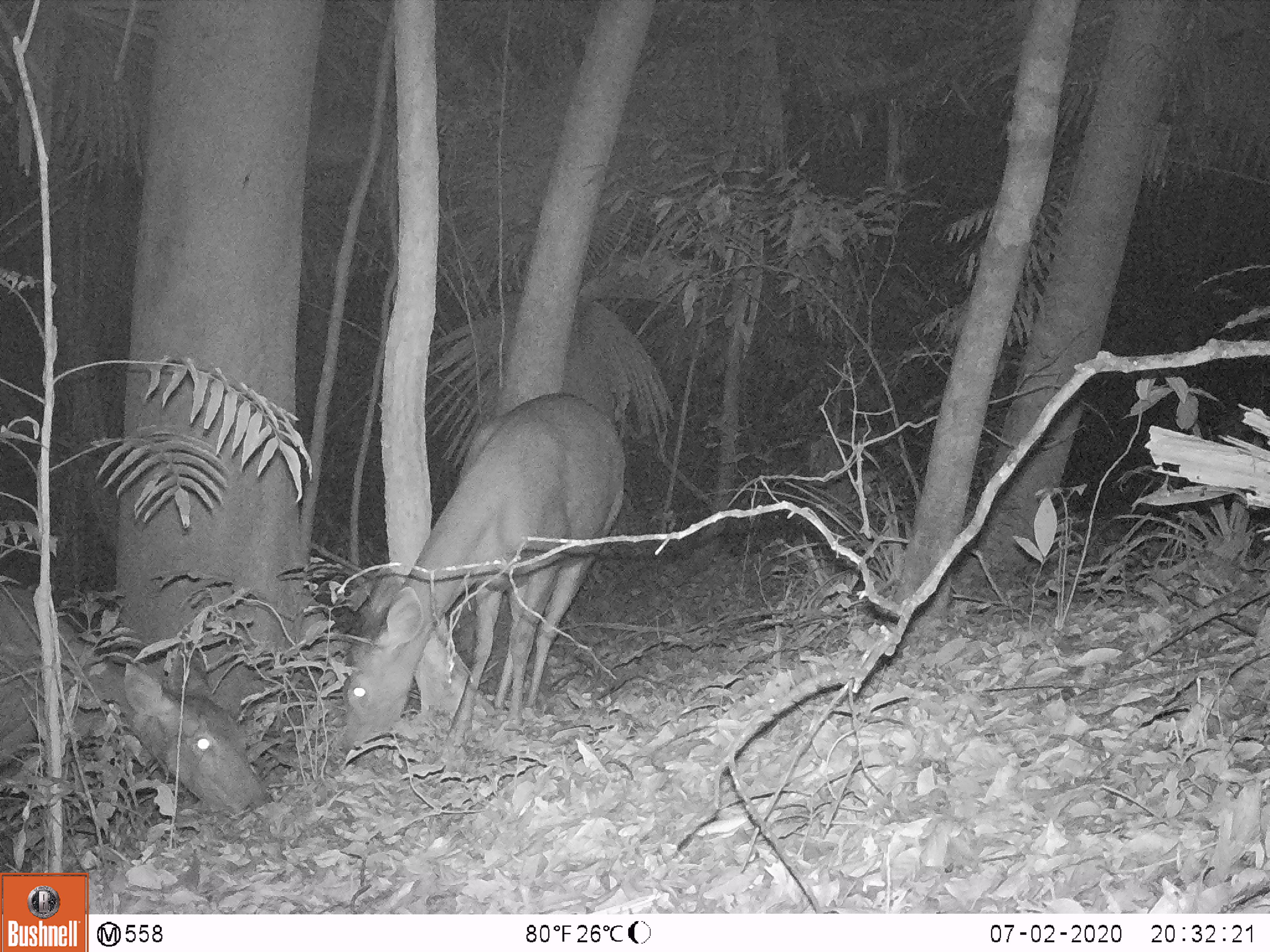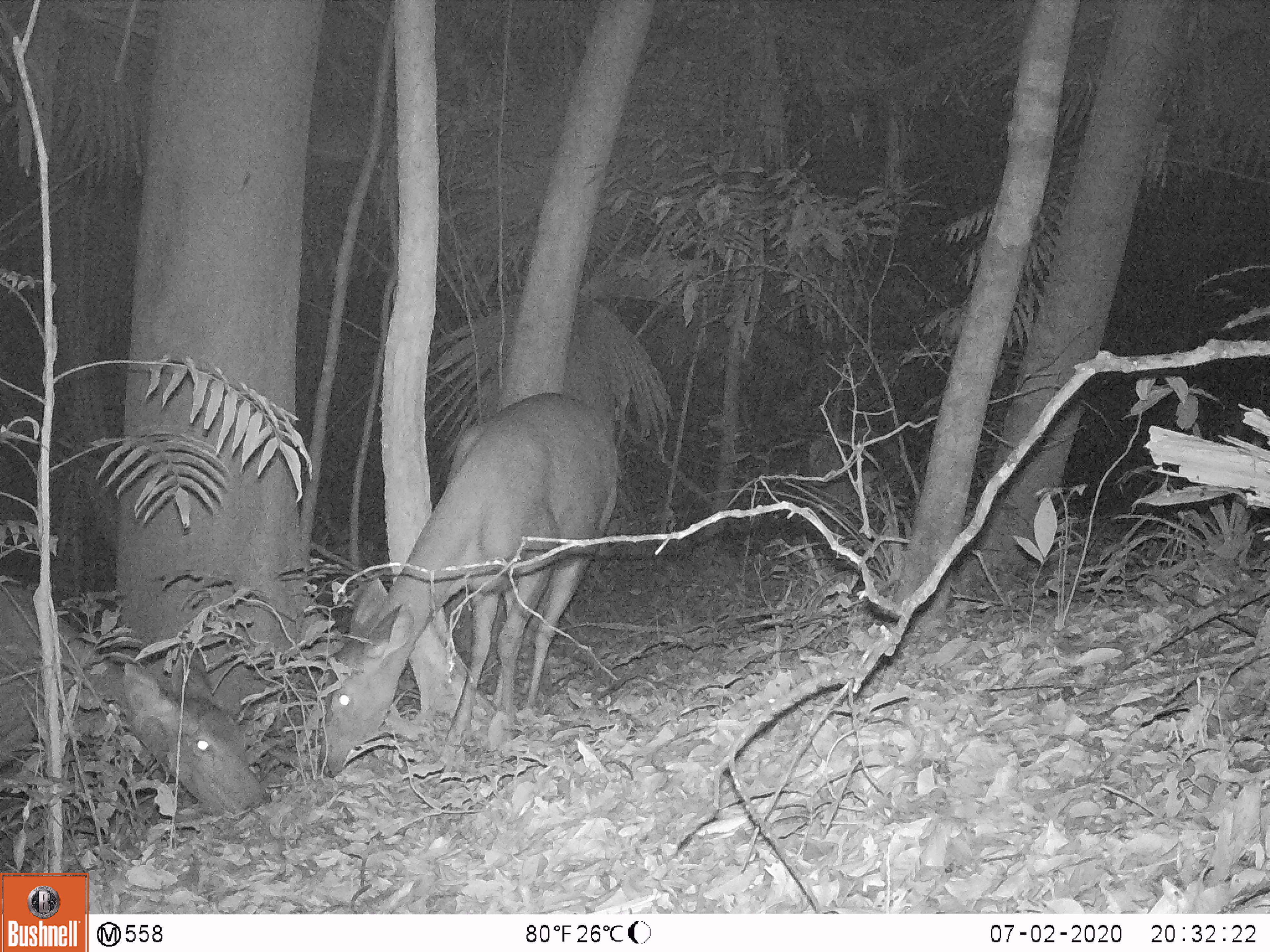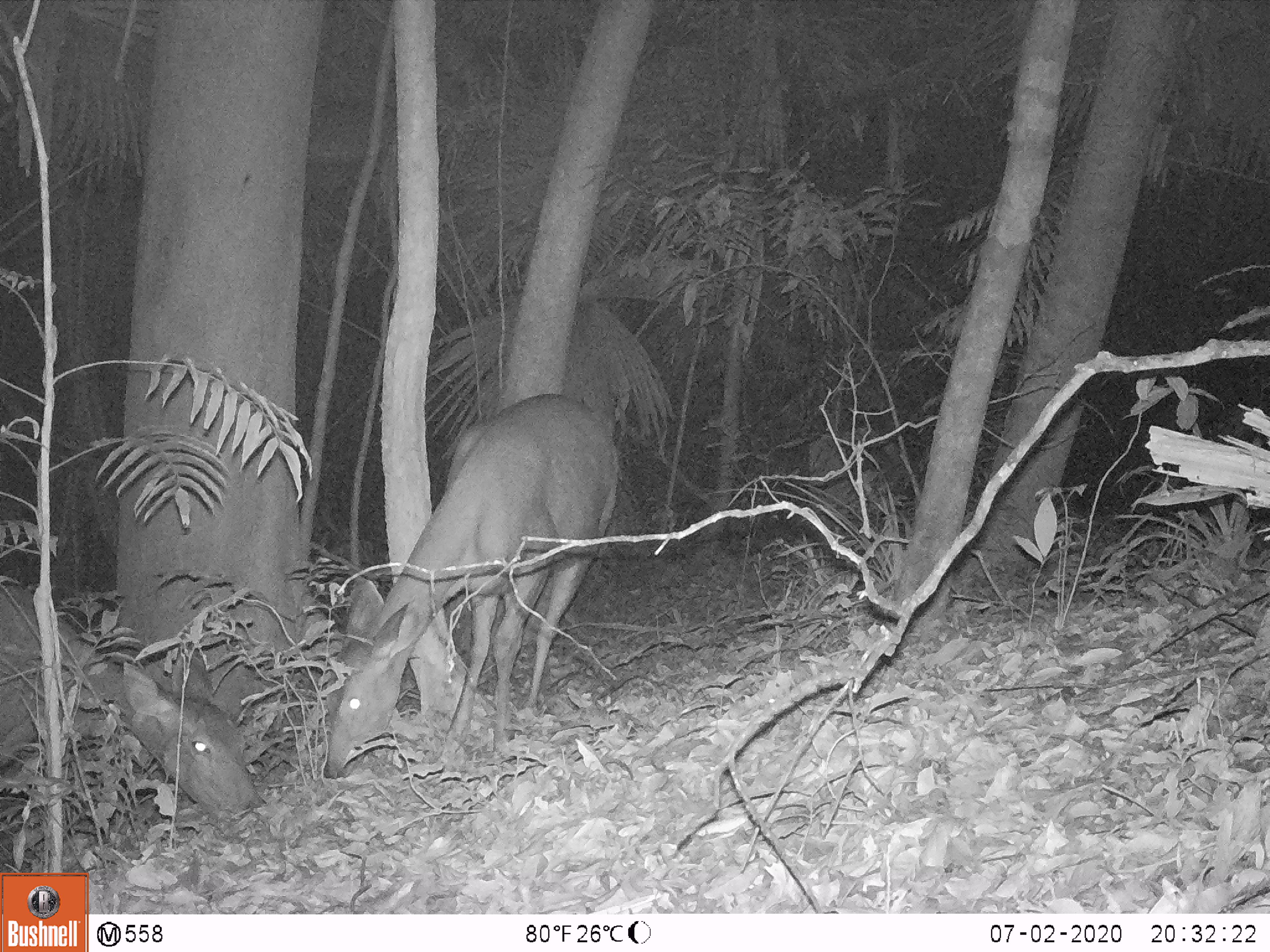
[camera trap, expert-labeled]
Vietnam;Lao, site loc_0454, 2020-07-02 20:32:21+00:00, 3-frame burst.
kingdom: Animalia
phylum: Chordata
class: Mammalia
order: Artiodactyla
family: Cervidae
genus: Rusa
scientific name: Rusa unicolor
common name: sambar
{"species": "sambar (Rusa unicolor)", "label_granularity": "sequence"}